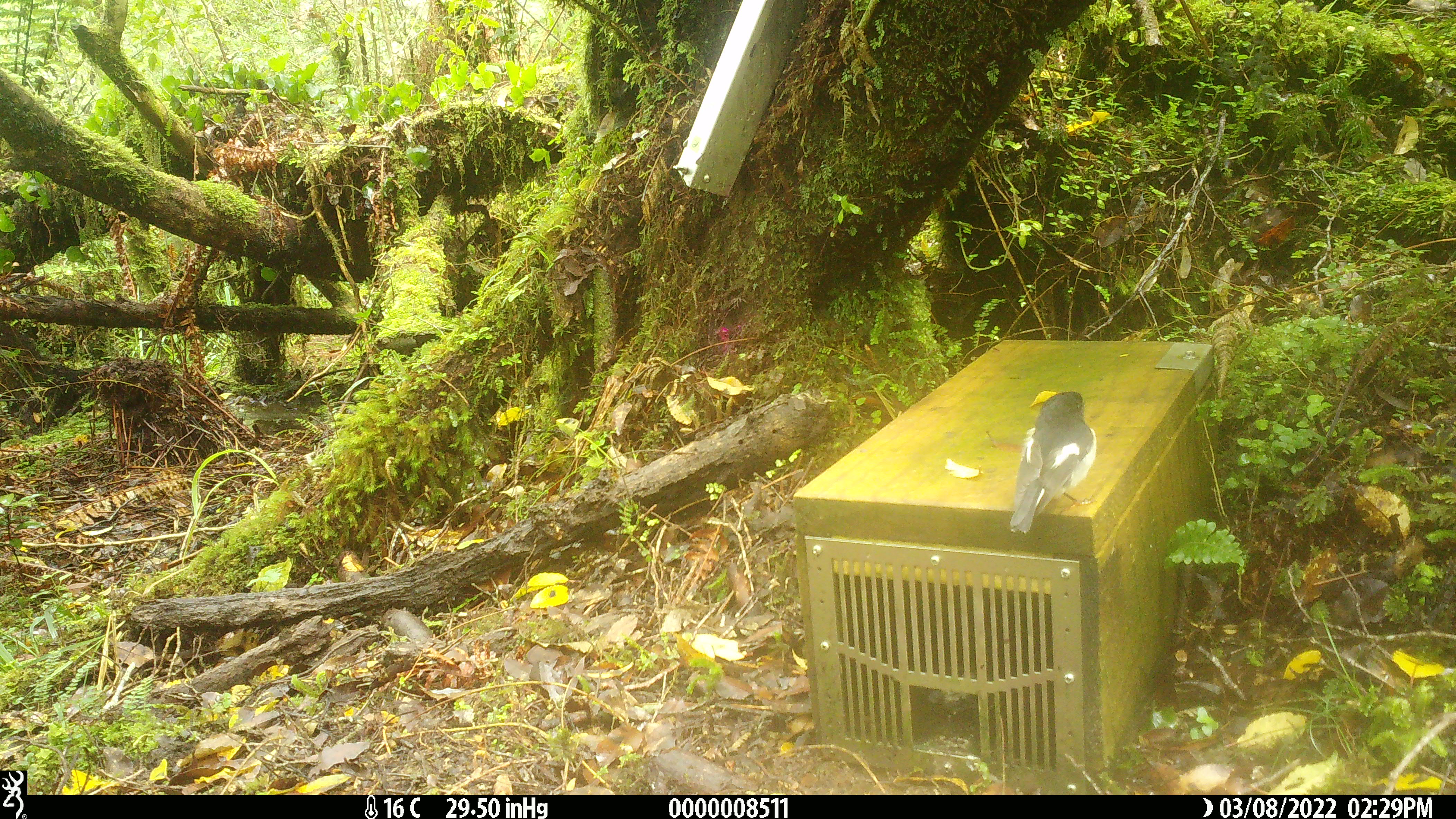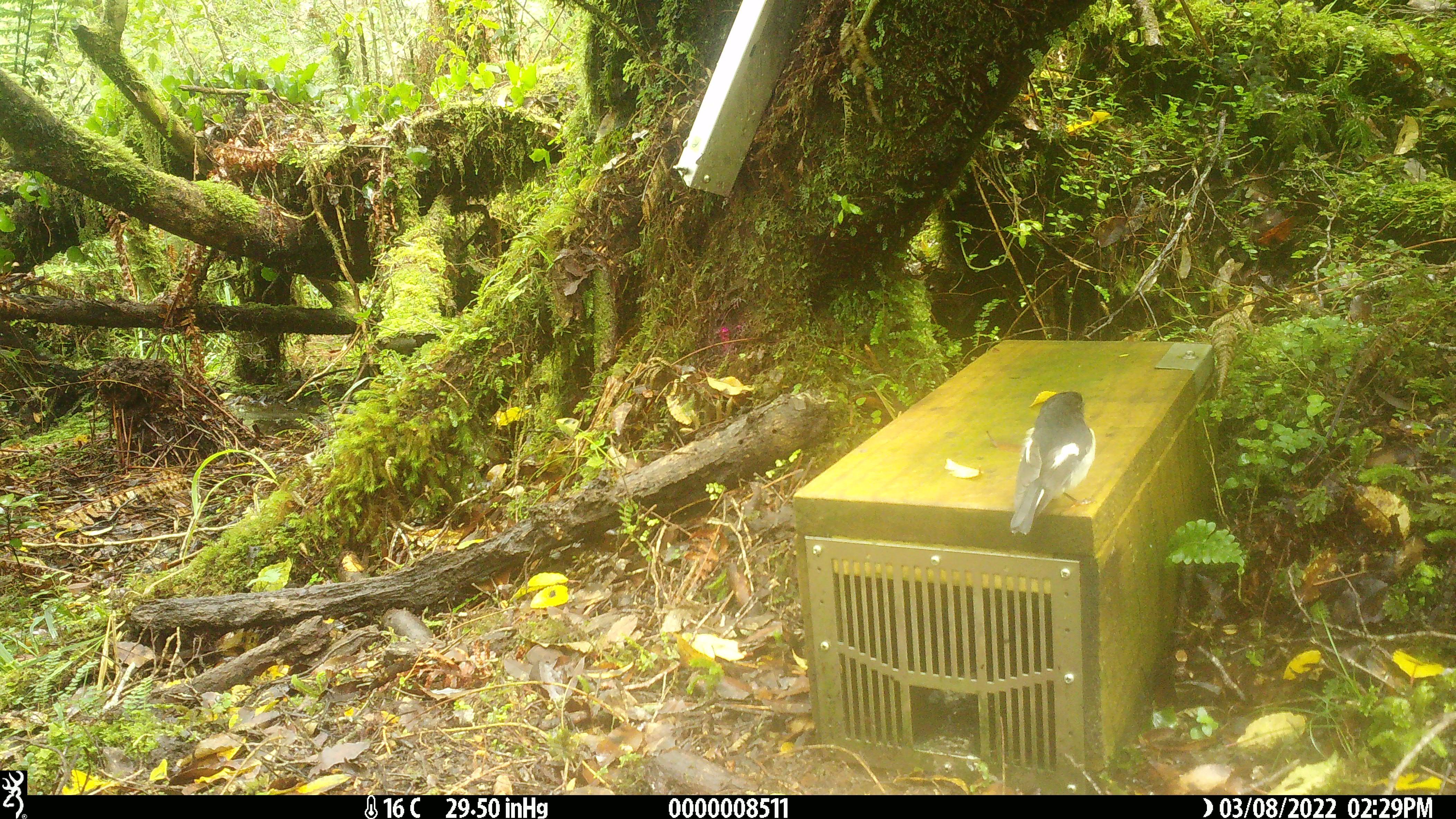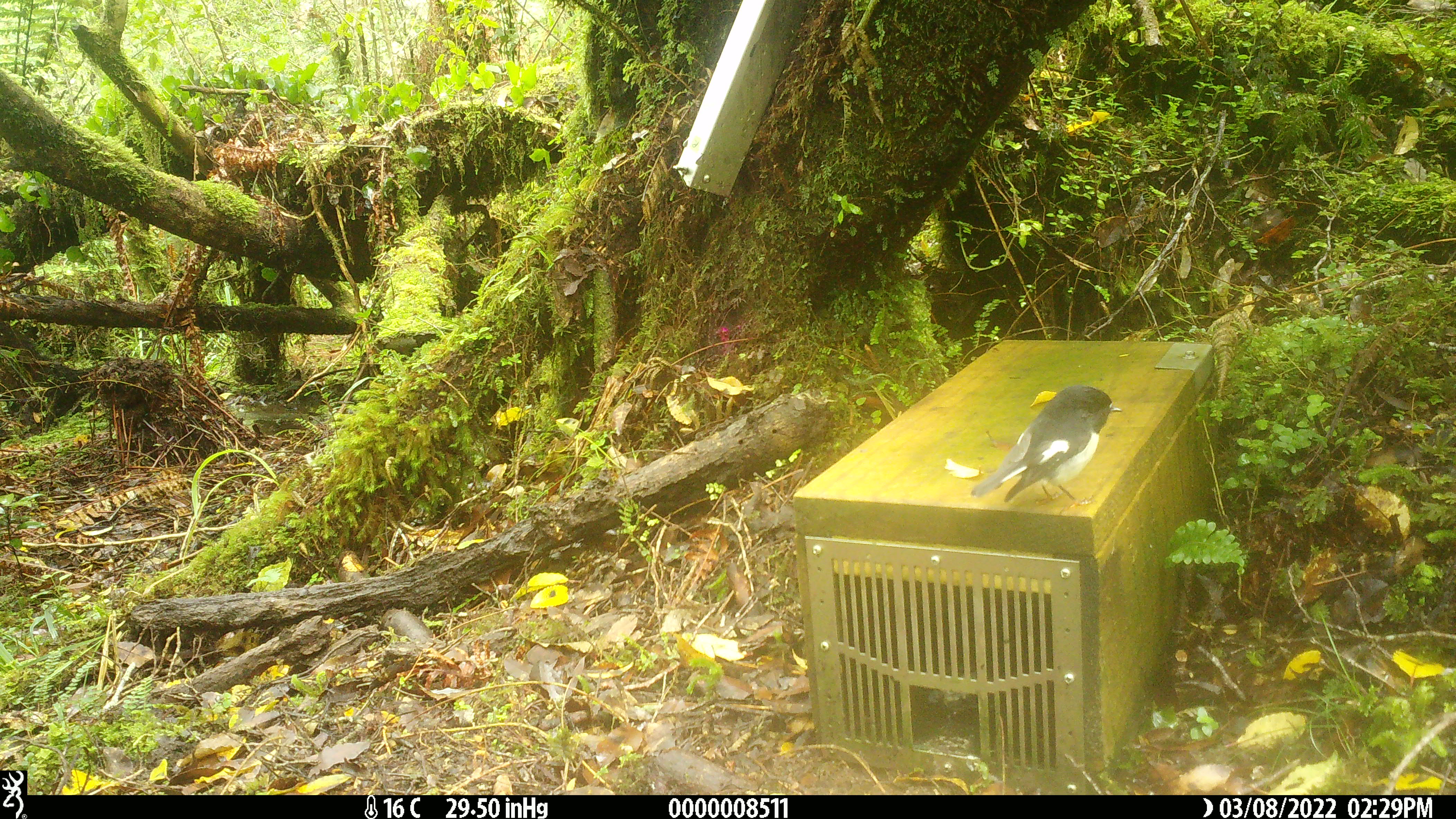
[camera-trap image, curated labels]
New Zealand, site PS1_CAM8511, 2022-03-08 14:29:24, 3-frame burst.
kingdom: Animalia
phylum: Chordata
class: Aves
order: Passeriformes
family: Petroicidae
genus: Petroica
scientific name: Petroica macrocephala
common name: tomtit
Tomtit (Petroica macrocephala).